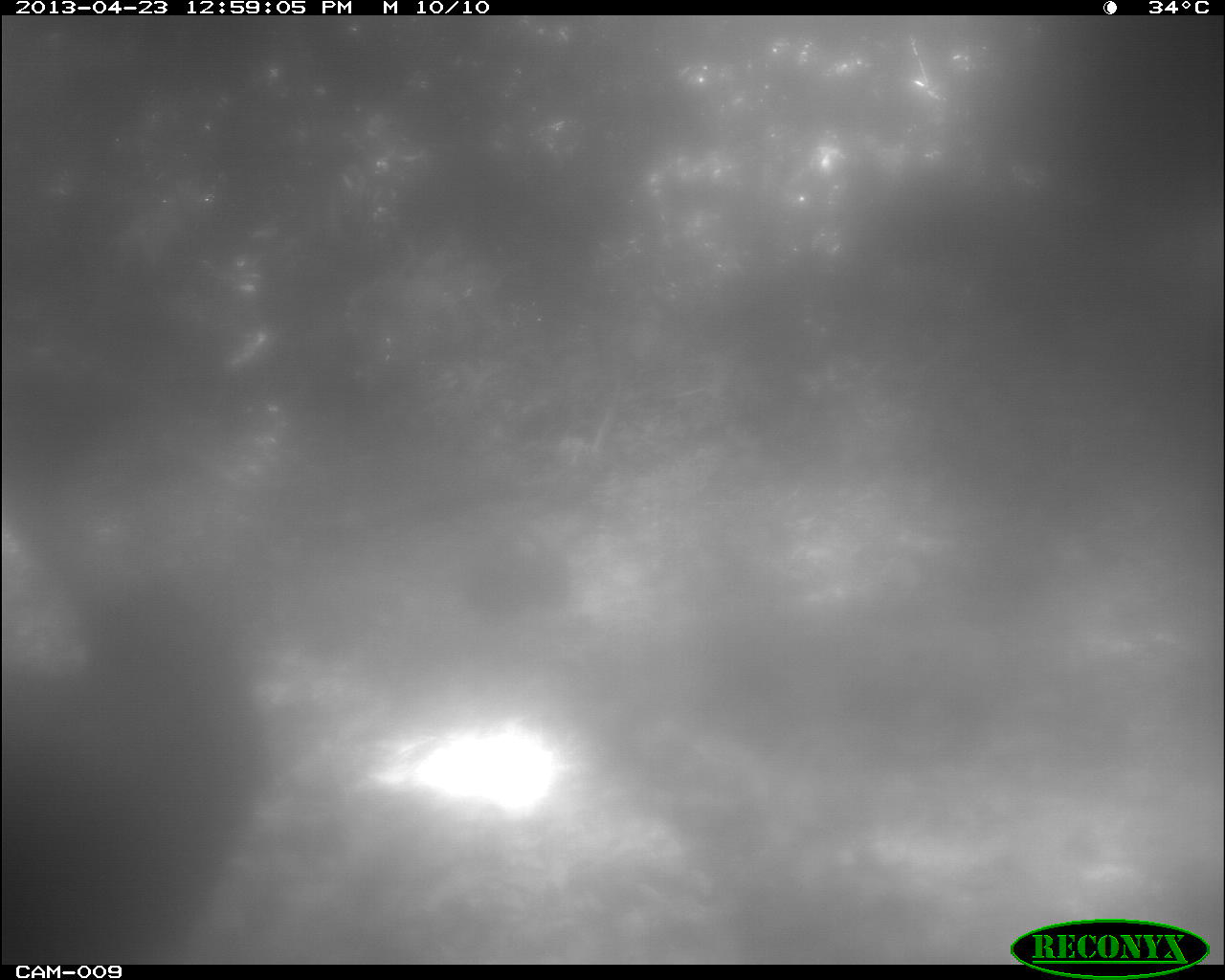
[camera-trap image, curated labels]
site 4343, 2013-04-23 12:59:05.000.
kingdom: Animalia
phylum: Chordata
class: Aves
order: Galliformes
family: Phasianidae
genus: Meleagris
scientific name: Meleagris ocellata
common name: ocellated turkey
Meleagris ocellata (ocellated turkey), count 2.